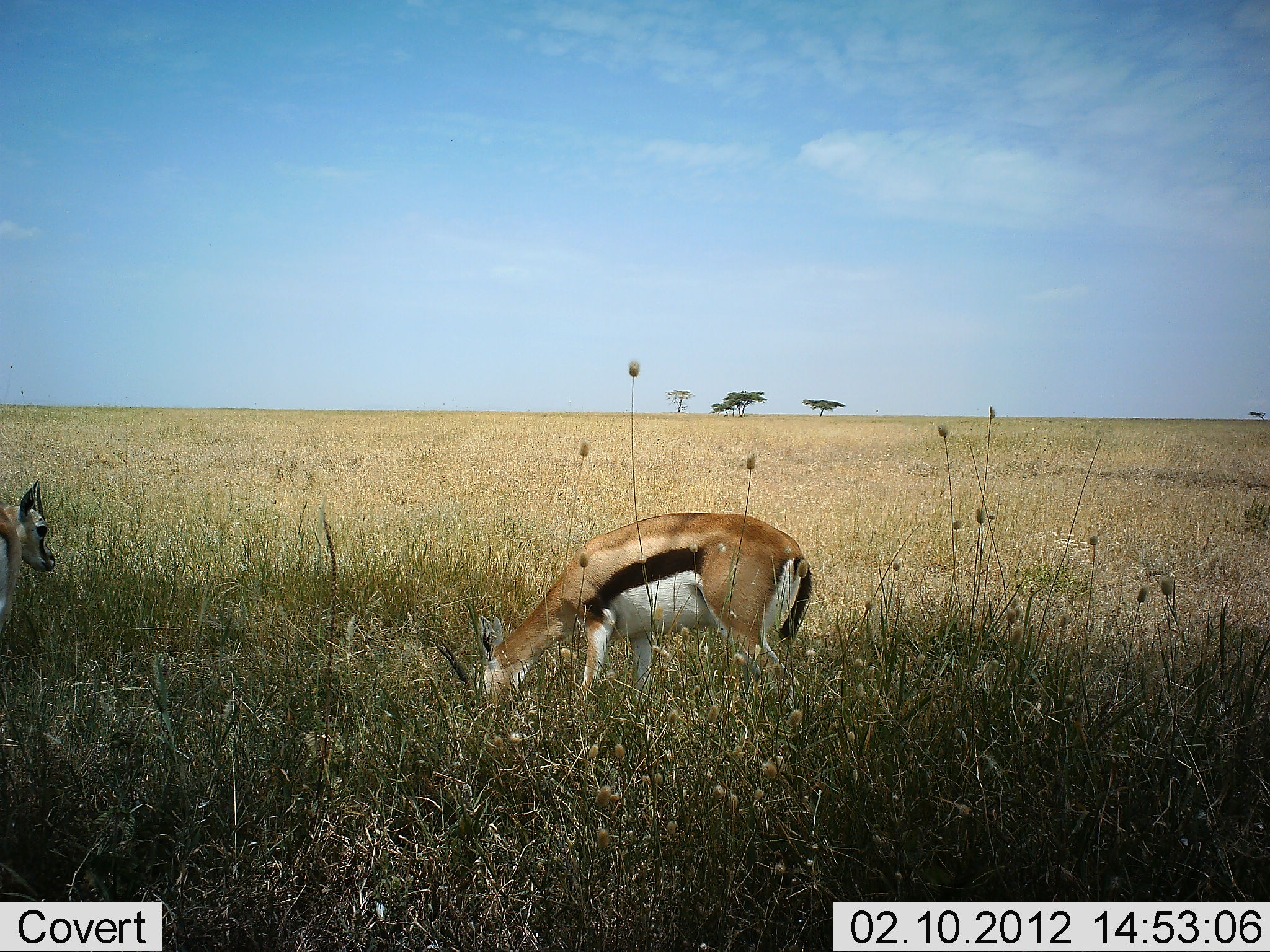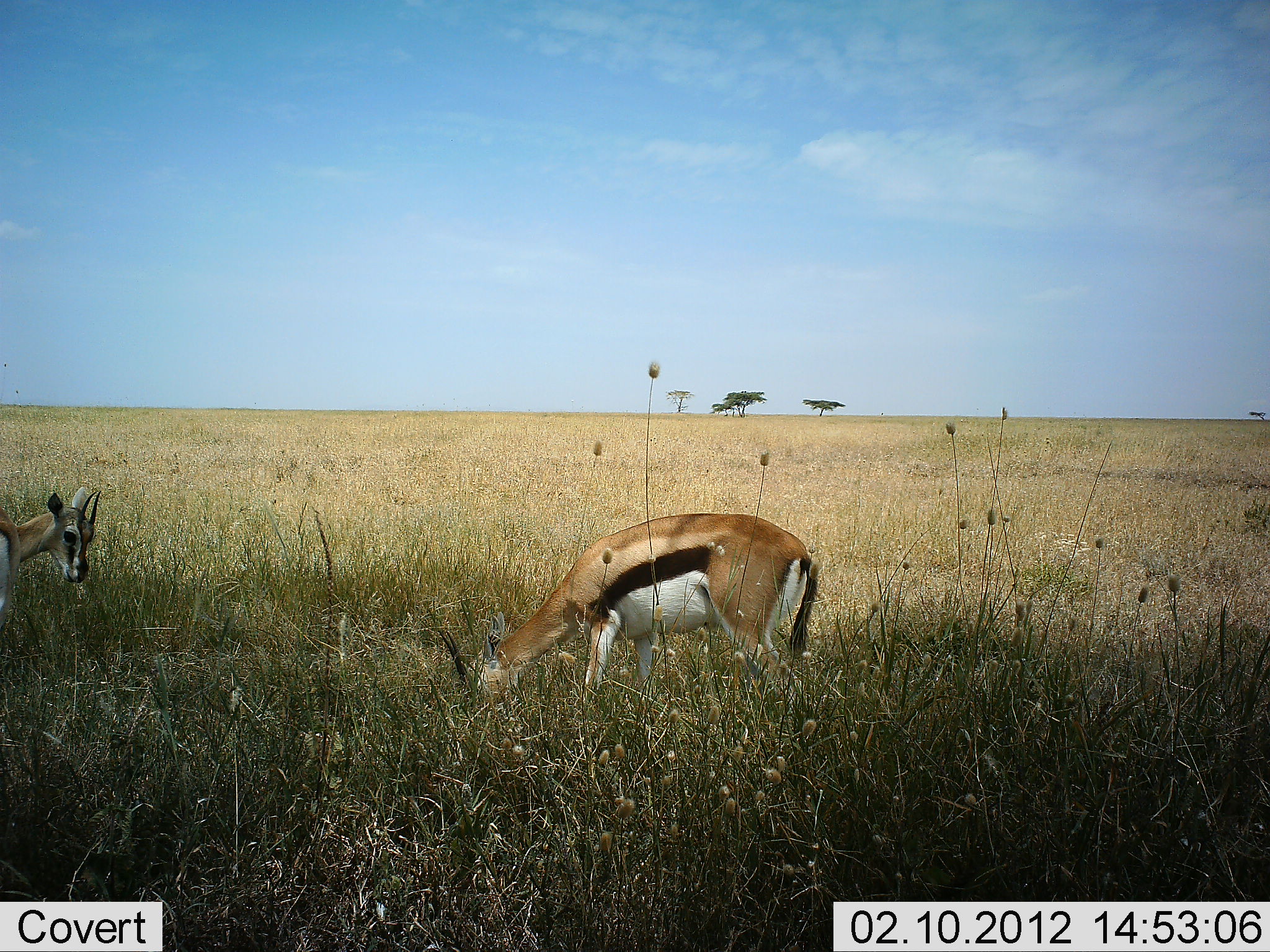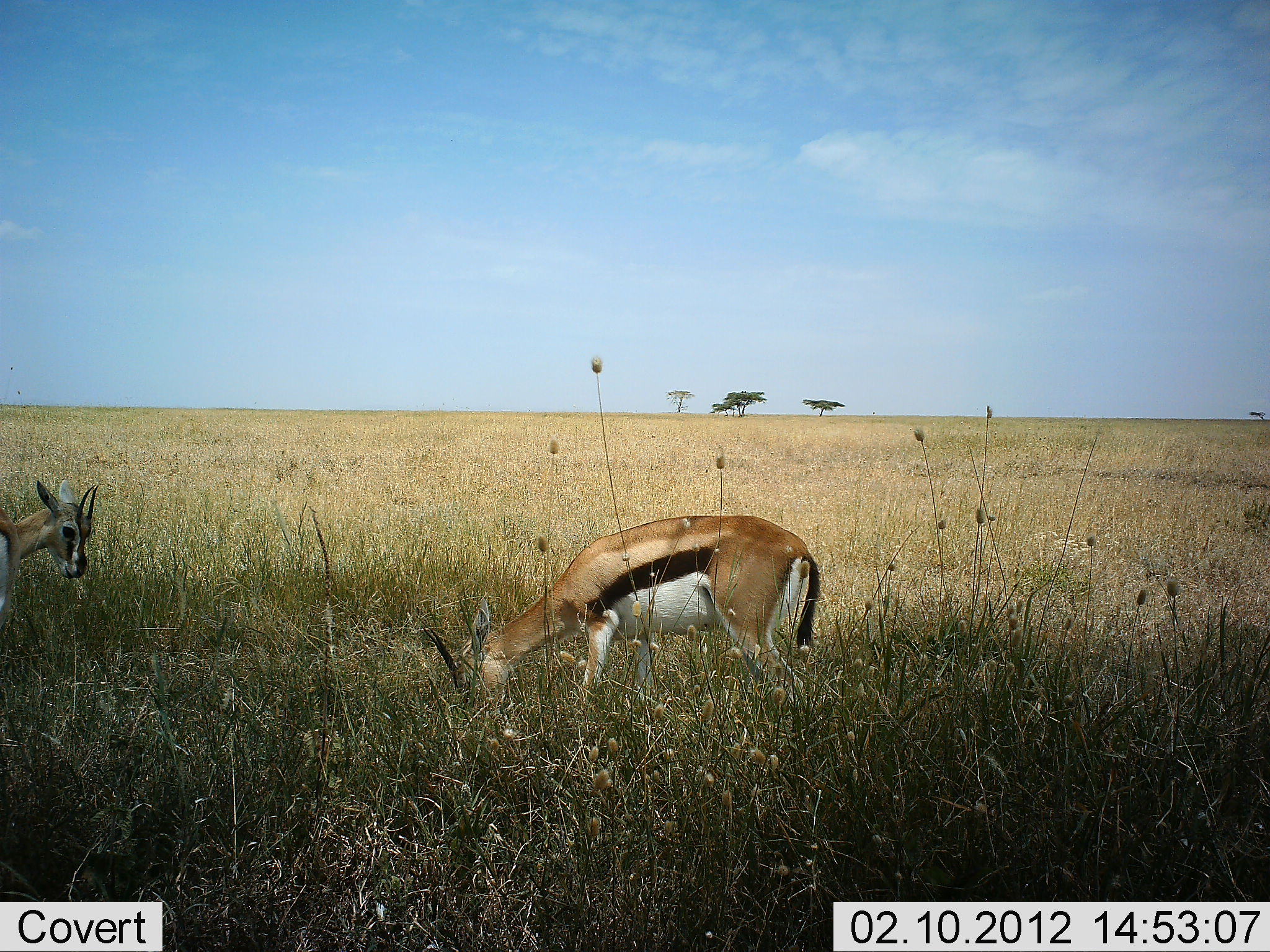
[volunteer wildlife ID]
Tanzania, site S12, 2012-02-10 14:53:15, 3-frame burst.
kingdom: Animalia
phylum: Chordata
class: Mammalia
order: Artiodactyla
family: Bovidae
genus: Eudorcas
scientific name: Eudorcas thomsonii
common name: thomson's gazelle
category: gazellethomsons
Gazellethomsons (thomson's gazelle) (Eudorcas thomsonii), count 2. Behavior (volunteer vote fractions): standing 31%, resting 0%, moving 0%, interacting 0%. Young present (vote fraction): 6%. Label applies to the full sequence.